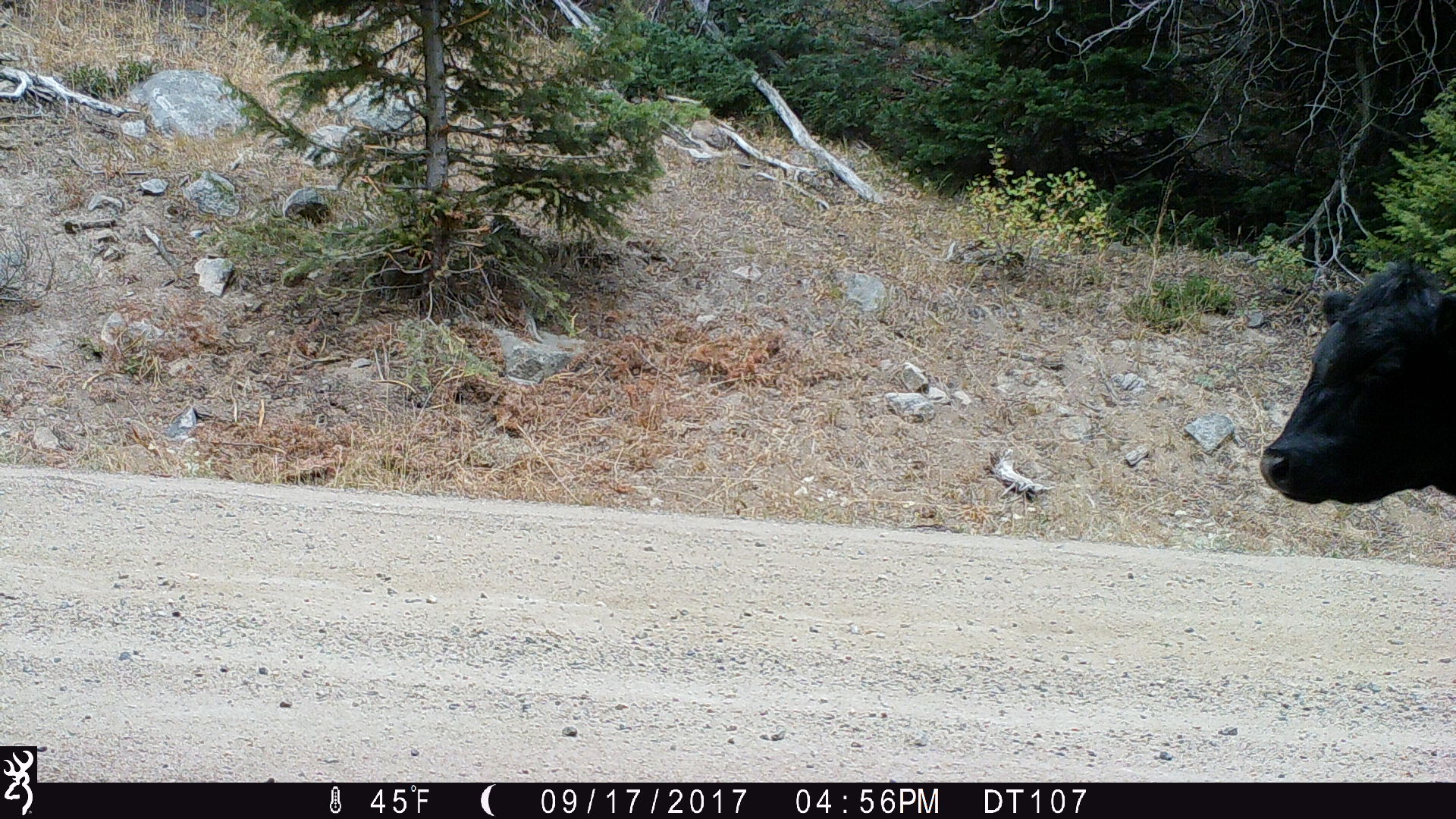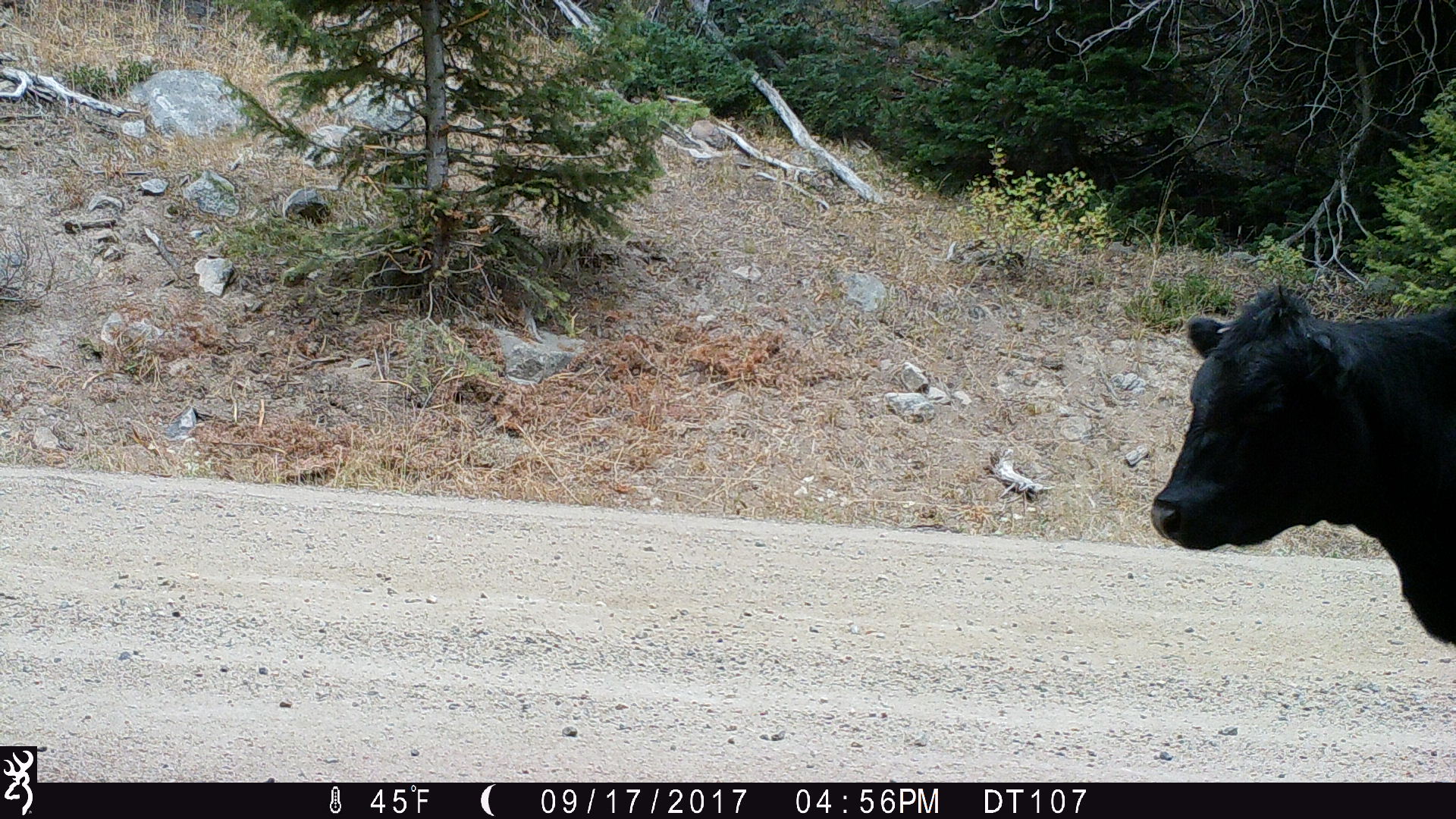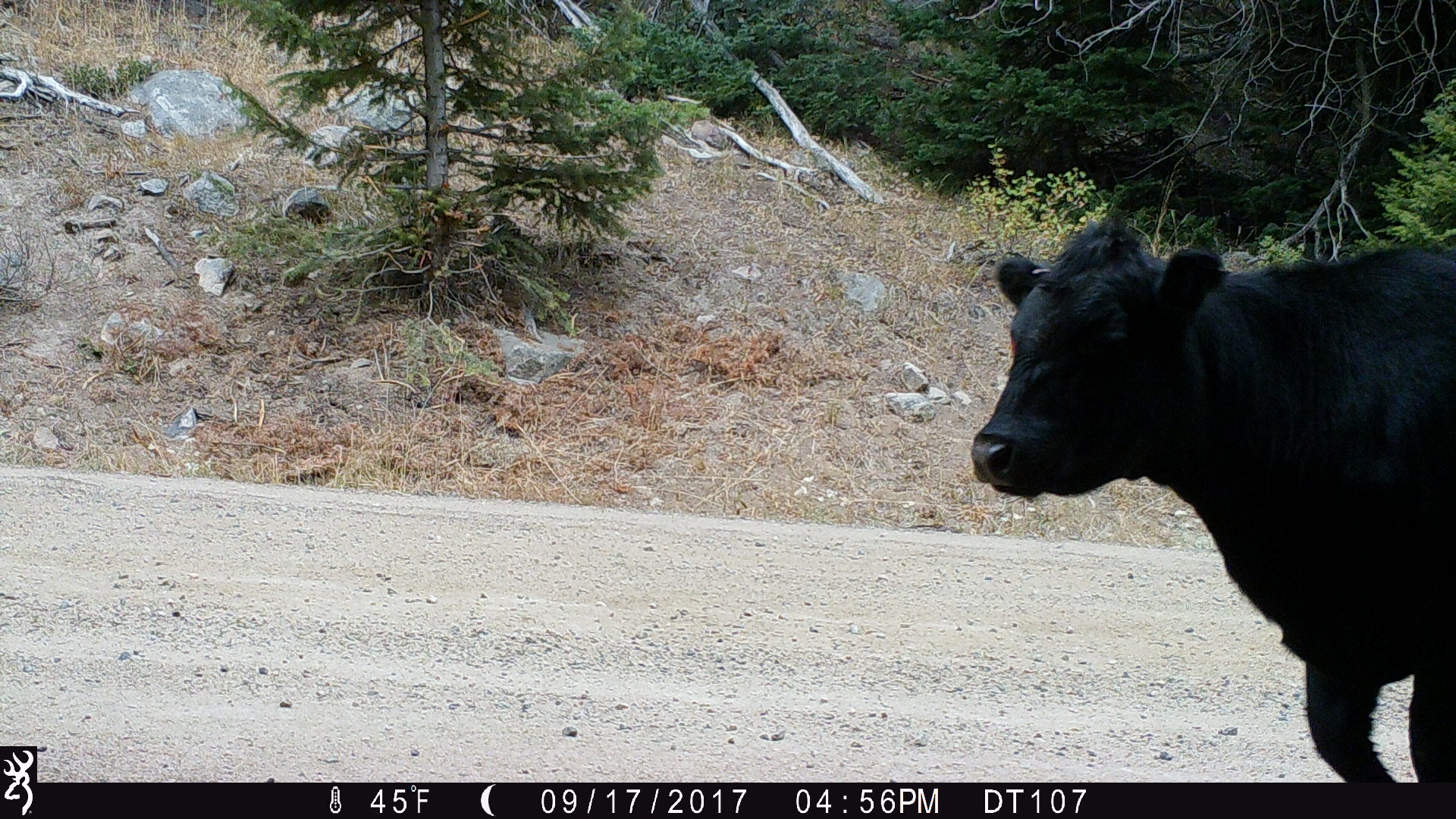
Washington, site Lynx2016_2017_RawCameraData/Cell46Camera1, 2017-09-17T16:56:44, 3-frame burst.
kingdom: Animalia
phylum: Chordata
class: Mammalia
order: Artiodactyla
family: Bovidae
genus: Bos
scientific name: Bos taurus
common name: domestic cattle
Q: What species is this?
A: Domestic cattle (Bos taurus).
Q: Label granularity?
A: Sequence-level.